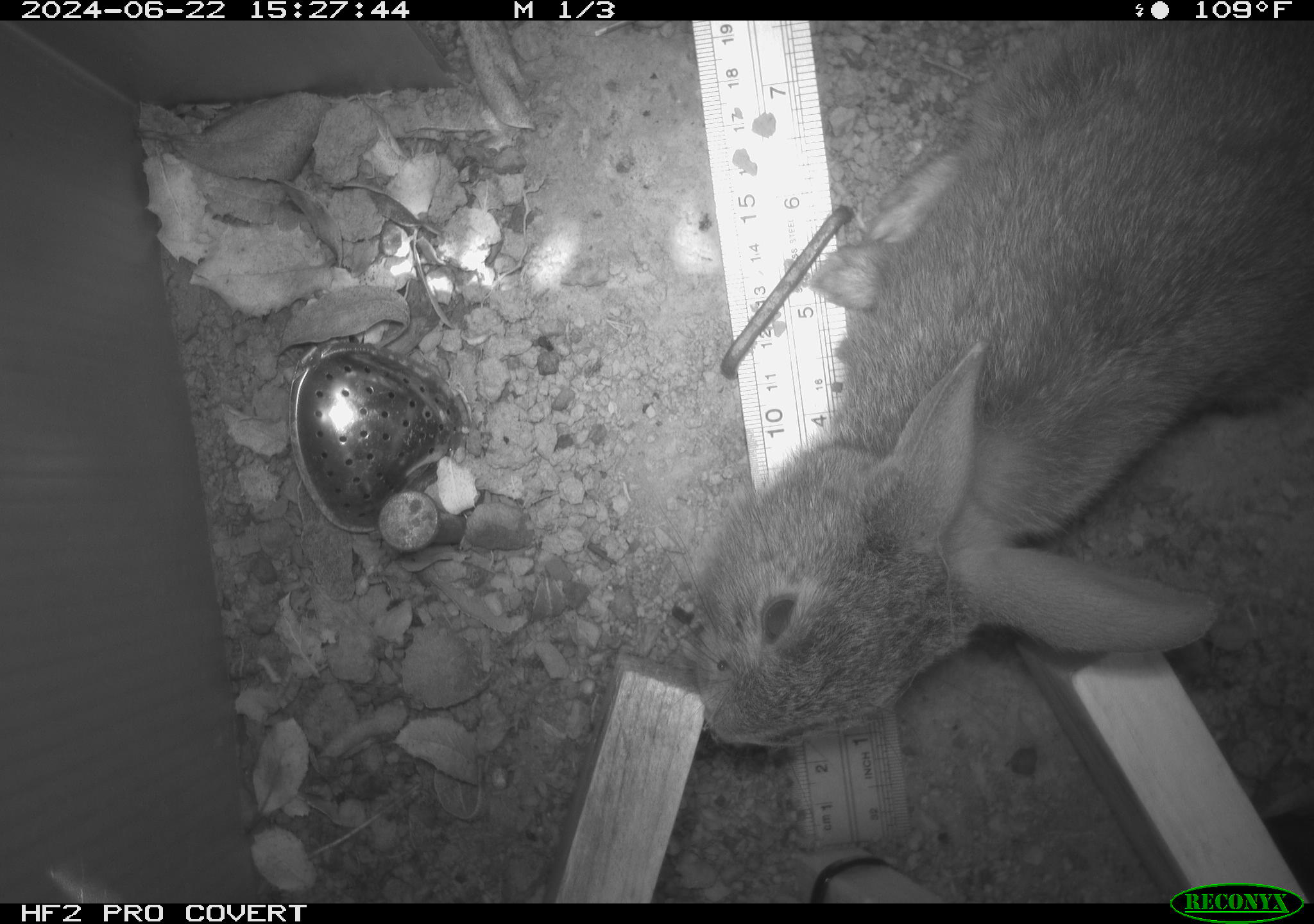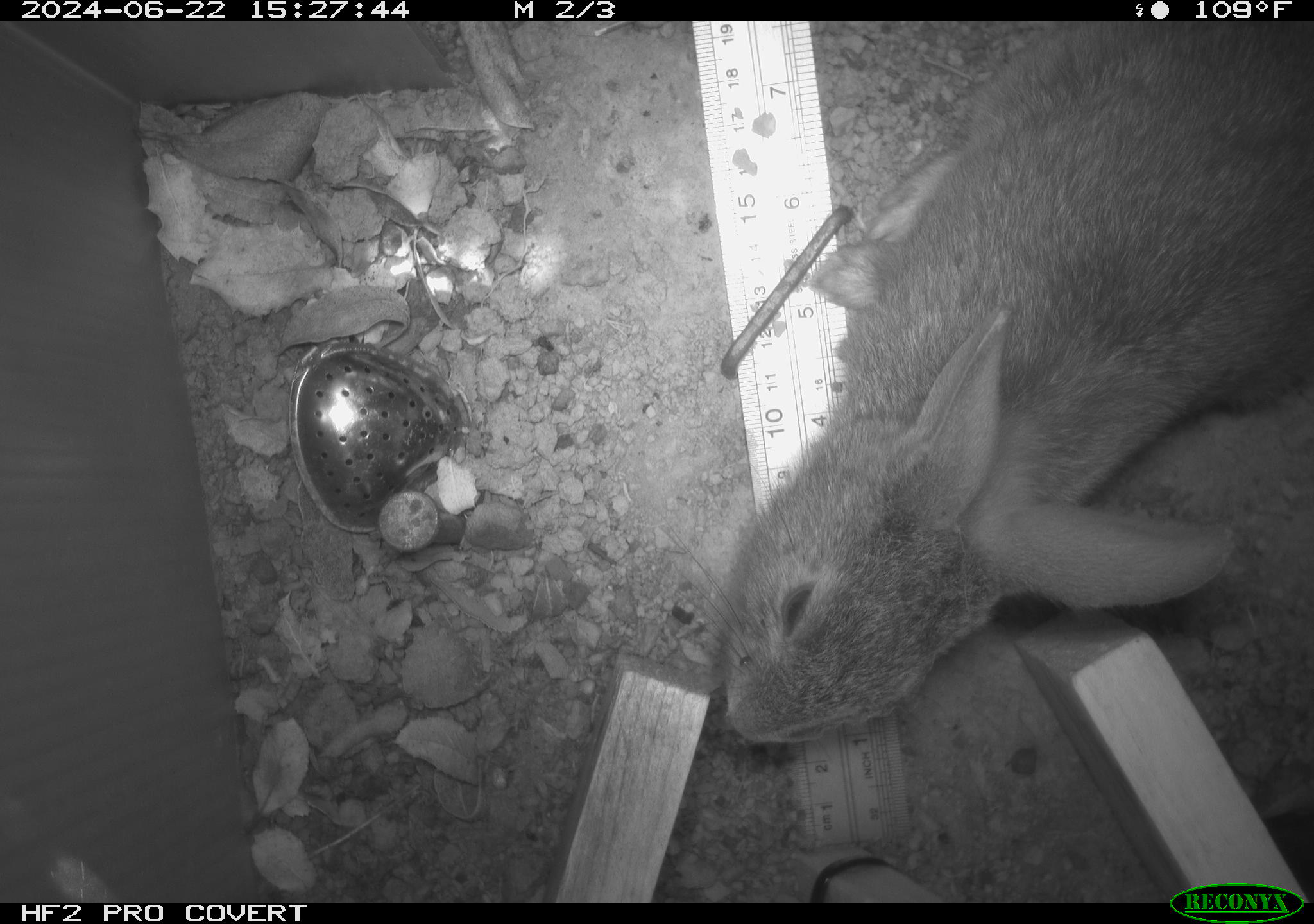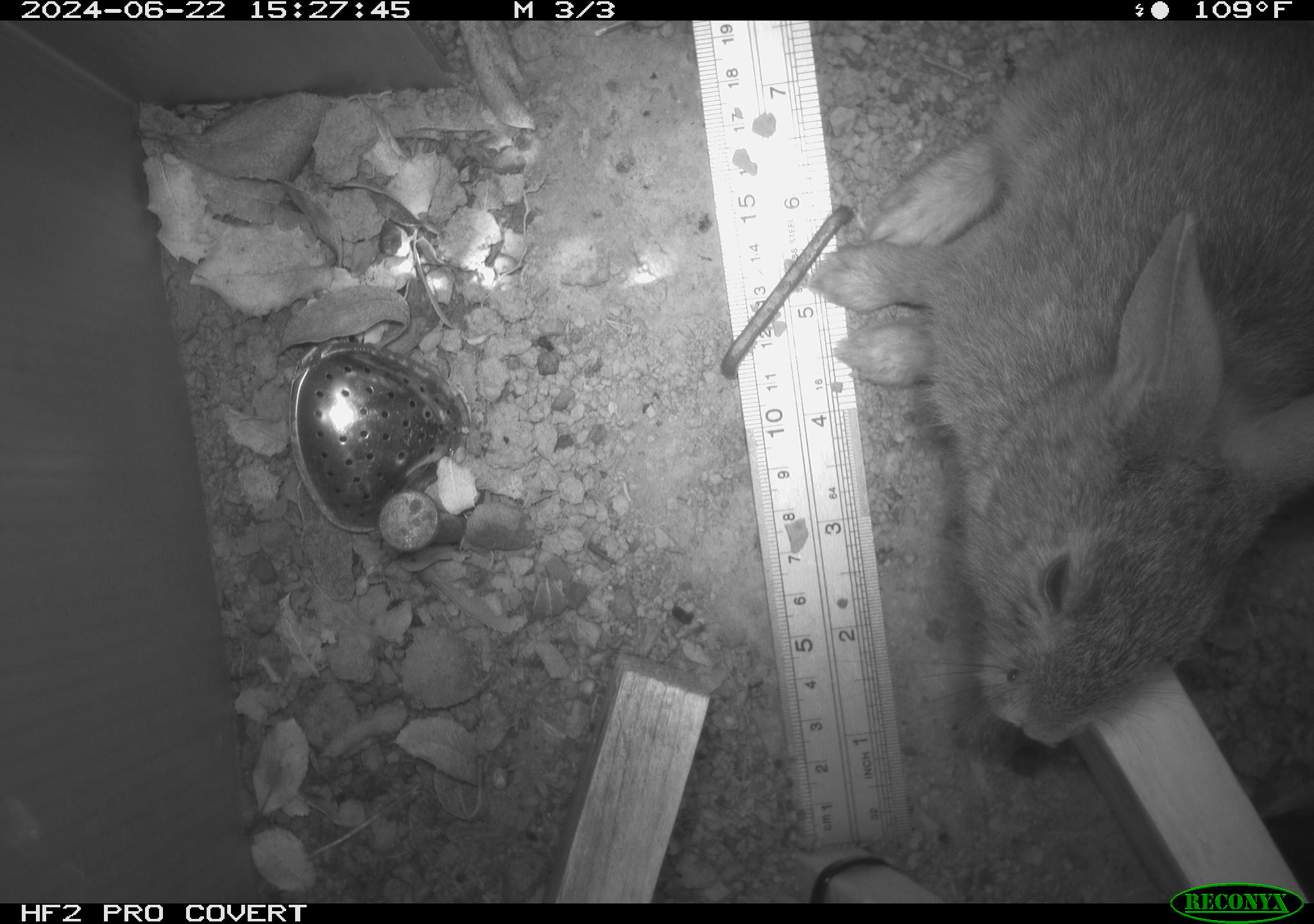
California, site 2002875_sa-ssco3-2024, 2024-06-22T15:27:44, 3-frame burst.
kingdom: Animalia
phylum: Chordata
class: Mammalia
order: Lagomorpha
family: Leporidae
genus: Sylvilagus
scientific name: Sylvilagus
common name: cottontail rabbits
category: sylvilagus species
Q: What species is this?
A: Sylvilagus species (cottontail rabbits) (Sylvilagus).